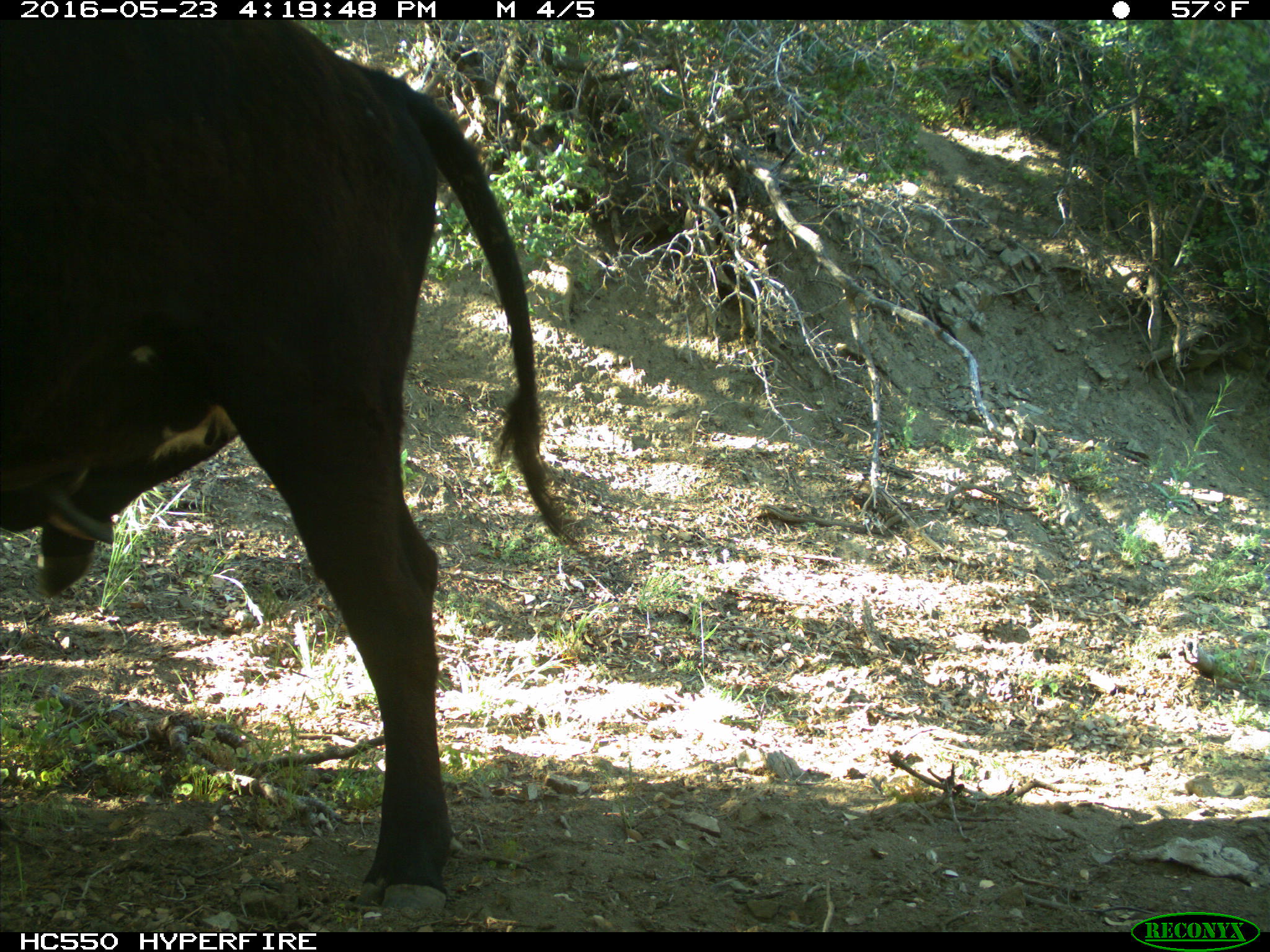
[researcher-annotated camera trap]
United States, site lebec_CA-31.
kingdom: Animalia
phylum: Chordata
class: Mammalia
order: Artiodactyla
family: Bovidae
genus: Bos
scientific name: Bos taurus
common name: domestic cow